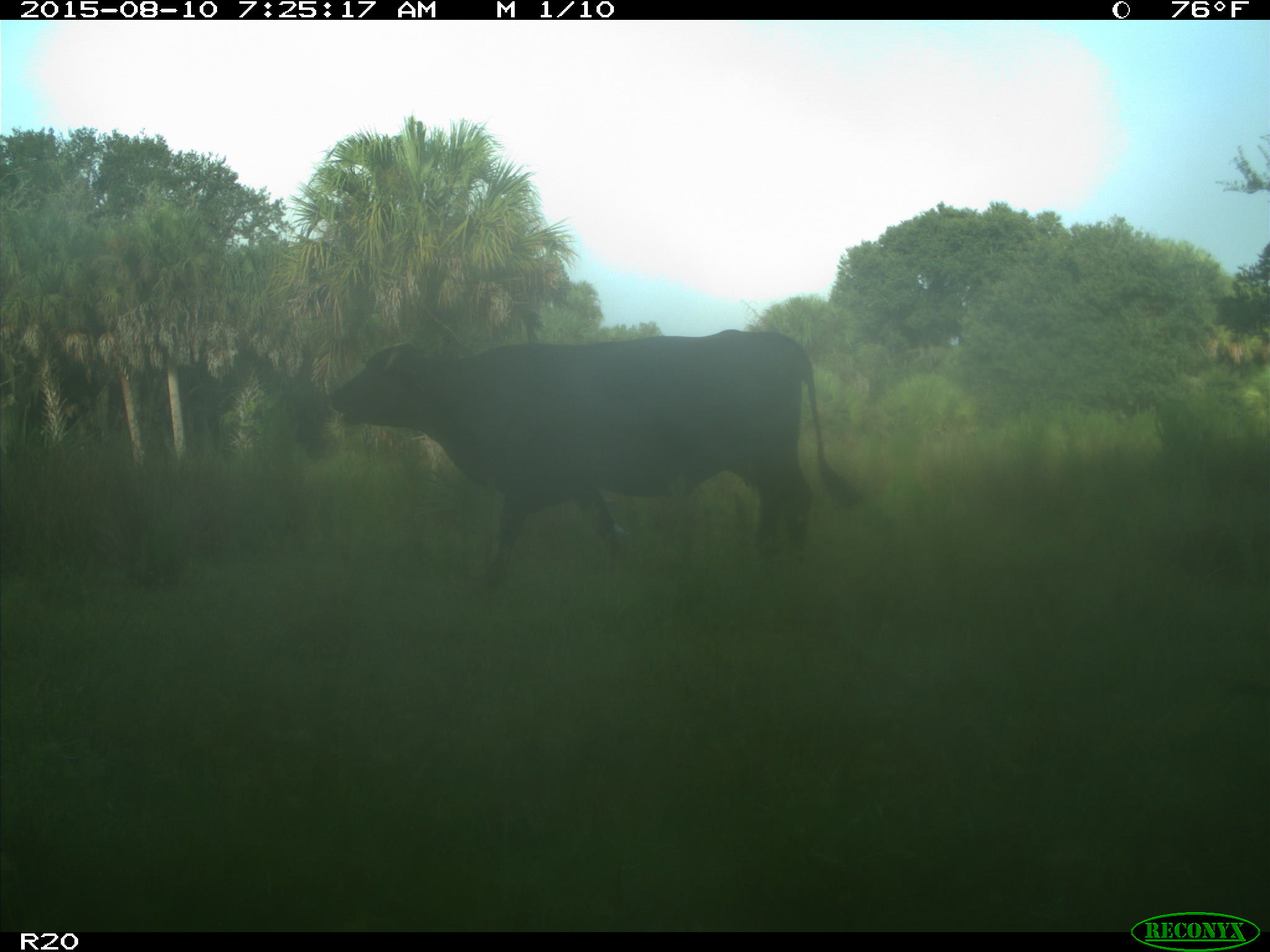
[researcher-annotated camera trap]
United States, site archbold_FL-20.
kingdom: Animalia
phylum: Chordata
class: Mammalia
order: Artiodactyla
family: Bovidae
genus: Bos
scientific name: Bos taurus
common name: domestic cow